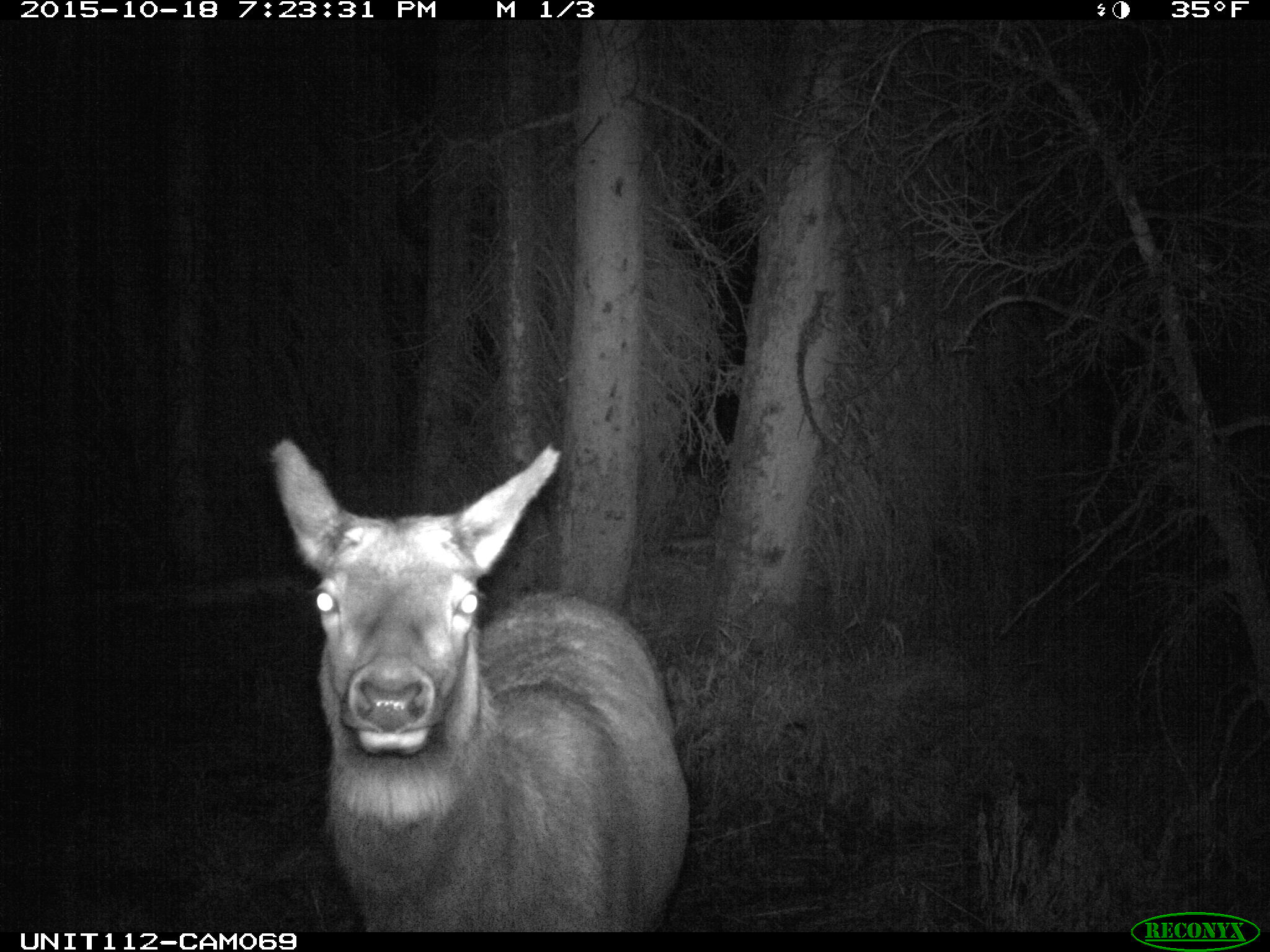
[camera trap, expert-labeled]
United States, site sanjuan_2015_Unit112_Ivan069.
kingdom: Animalia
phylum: Chordata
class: Mammalia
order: Artiodactyla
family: Cervidae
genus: Cervus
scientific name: Cervus elaphus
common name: red deer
Cervus elaphus (red deer).